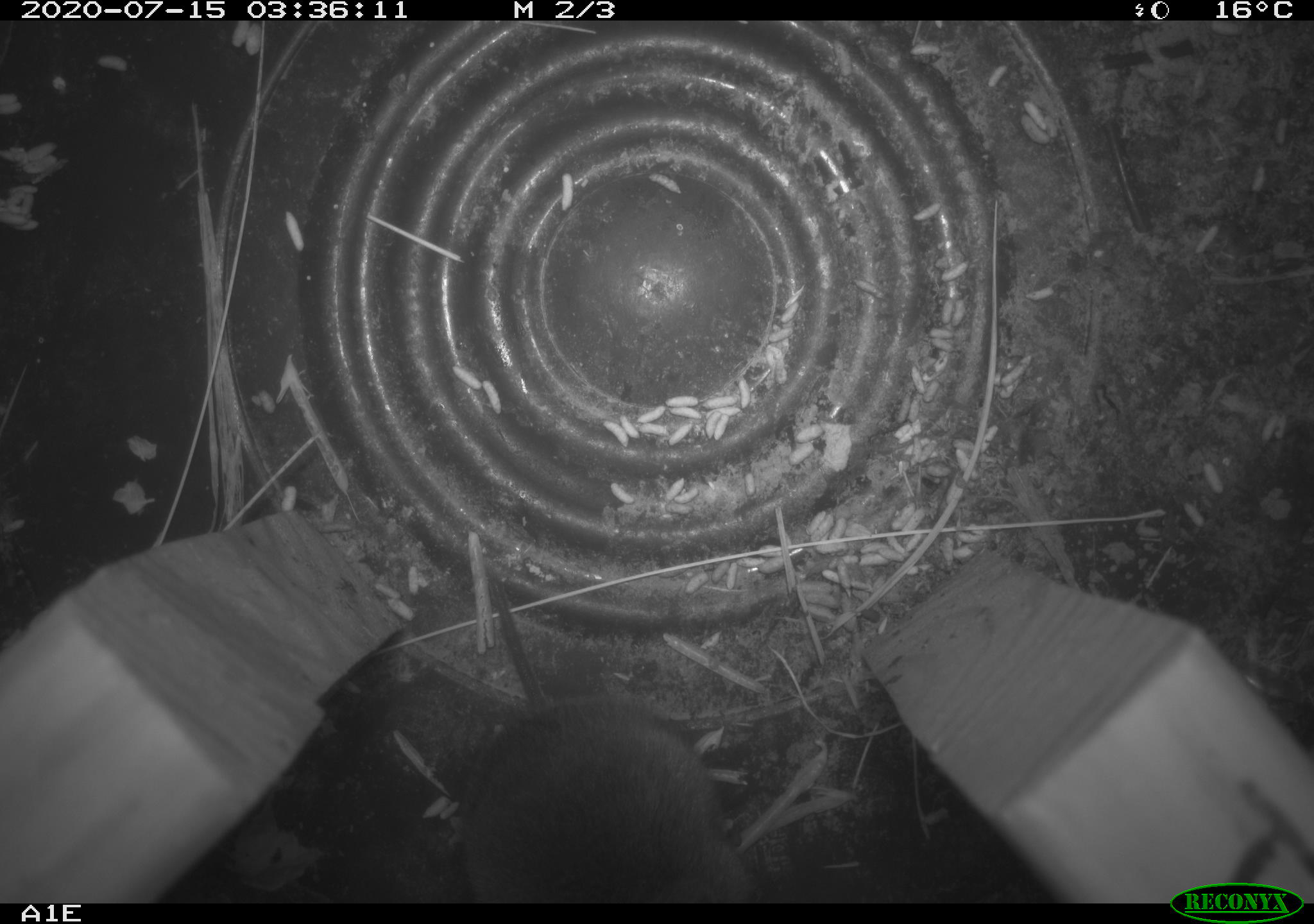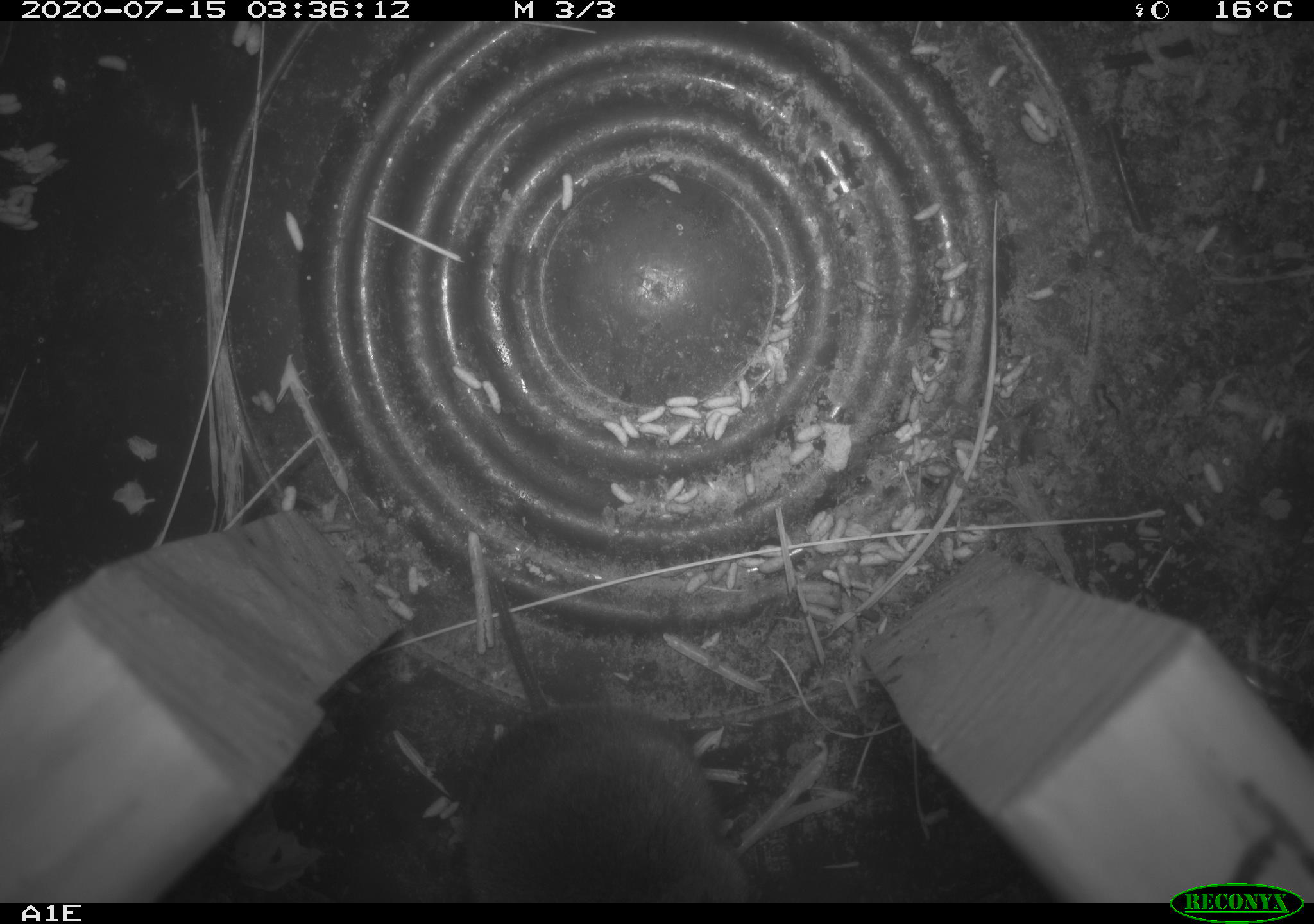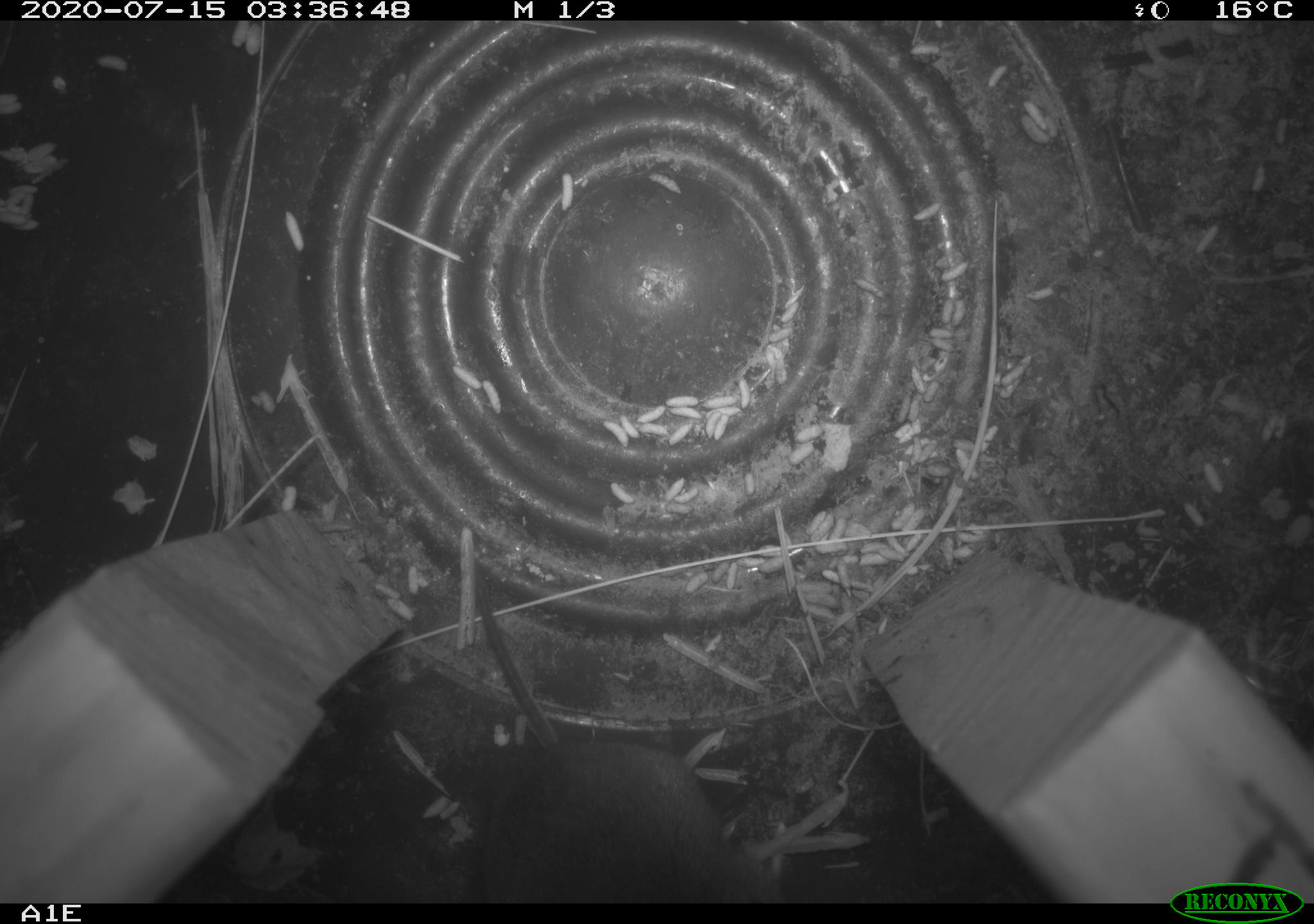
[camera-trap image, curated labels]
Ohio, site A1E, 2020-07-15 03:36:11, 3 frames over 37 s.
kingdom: Animalia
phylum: Chordata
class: Mammalia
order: Rodentia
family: Cricetidae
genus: Microtus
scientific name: Microtus pennsylvanicus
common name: meadow vole